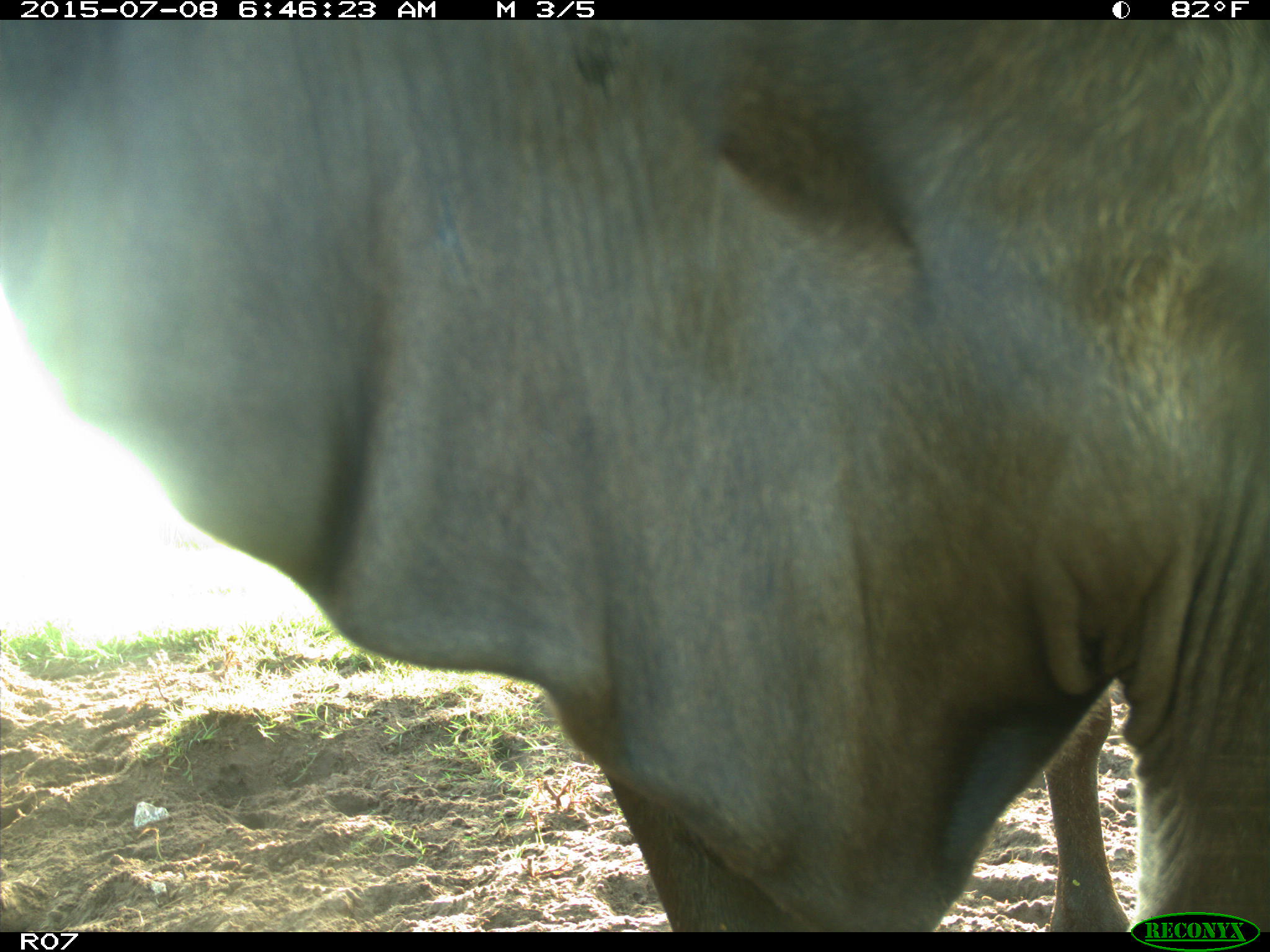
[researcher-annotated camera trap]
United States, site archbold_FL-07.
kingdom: Animalia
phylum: Chordata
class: Mammalia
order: Artiodactyla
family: Bovidae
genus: Bos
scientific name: Bos taurus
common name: domestic cow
Bos taurus (domestic cow).